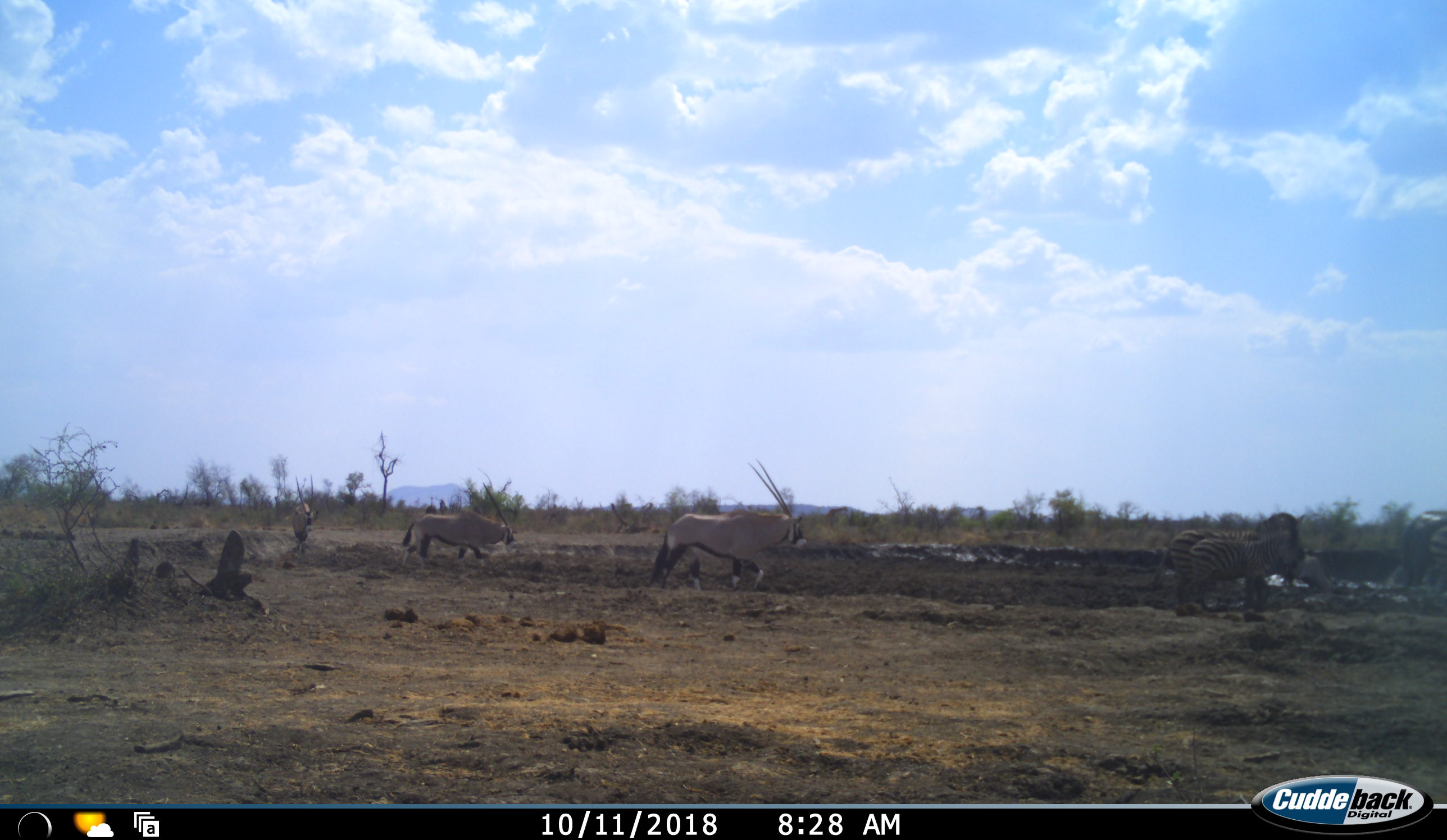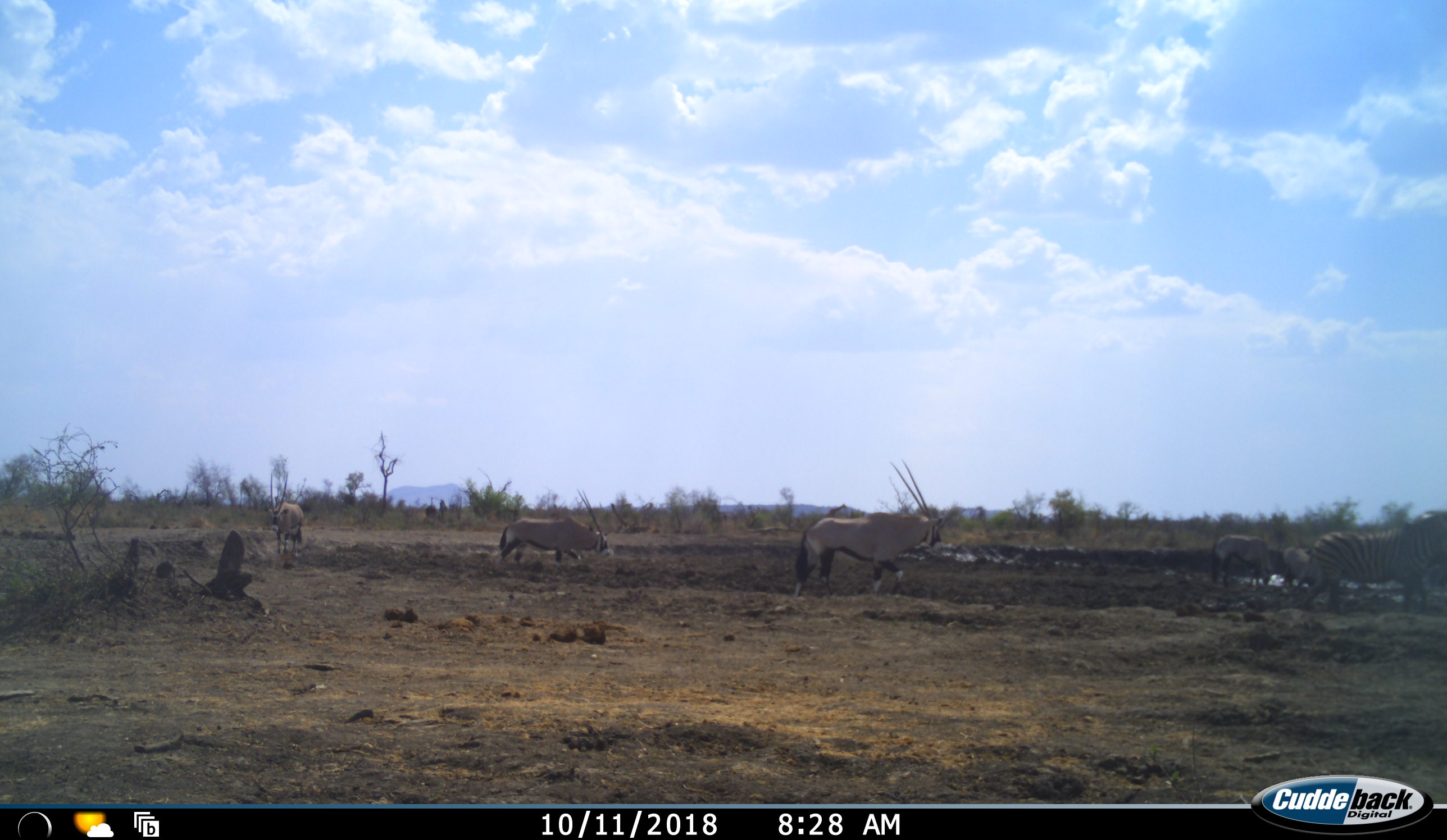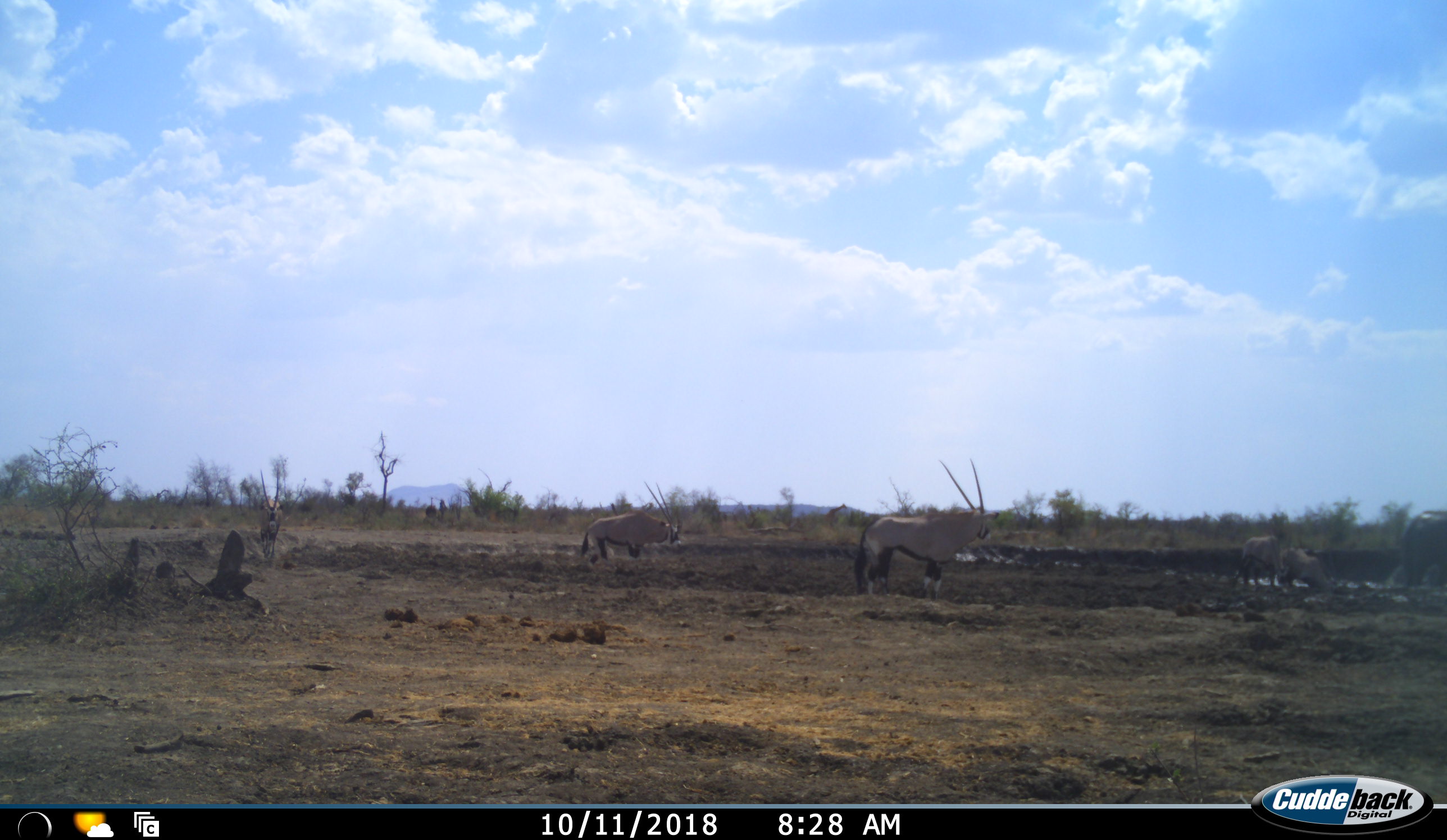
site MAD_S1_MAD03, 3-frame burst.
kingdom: Animalia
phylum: Chordata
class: Mammalia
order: Artiodactyla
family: Bovidae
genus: Oryx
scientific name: Oryx gazella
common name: gemsbok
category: oryx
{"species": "oryx (gemsbok) (Oryx gazella)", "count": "6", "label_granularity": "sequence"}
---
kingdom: Animalia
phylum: Chordata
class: Mammalia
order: Perissodactyla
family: Equidae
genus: Equus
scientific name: Equus quagga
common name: plains zebra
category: zebraplains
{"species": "zebraplains (plains zebra) (Equus quagga)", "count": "3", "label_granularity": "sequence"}